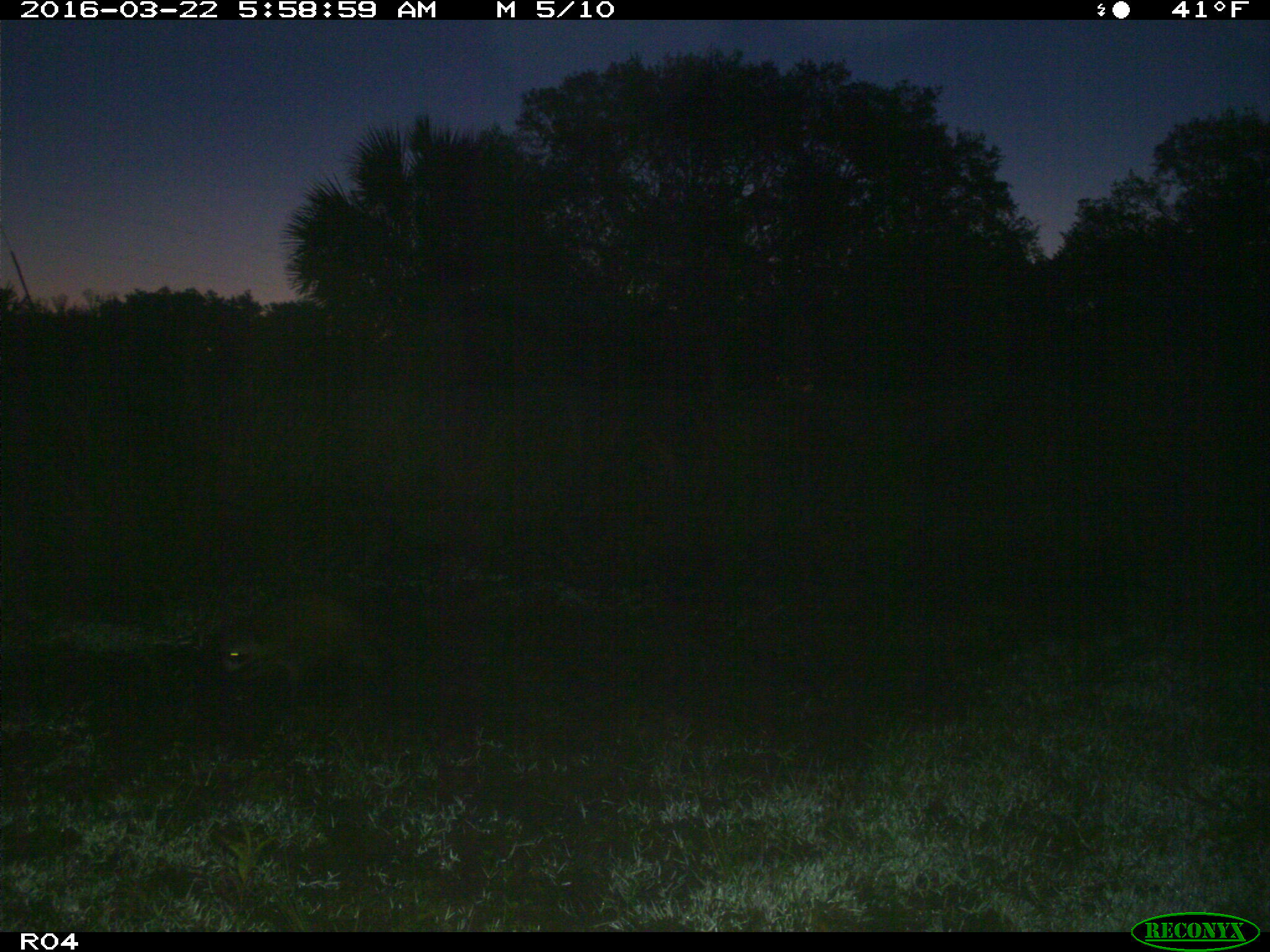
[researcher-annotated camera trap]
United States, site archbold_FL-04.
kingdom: Animalia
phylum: Chordata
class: Mammalia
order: Carnivora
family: Procyonidae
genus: Procyon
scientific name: Procyon lotor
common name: common raccoon